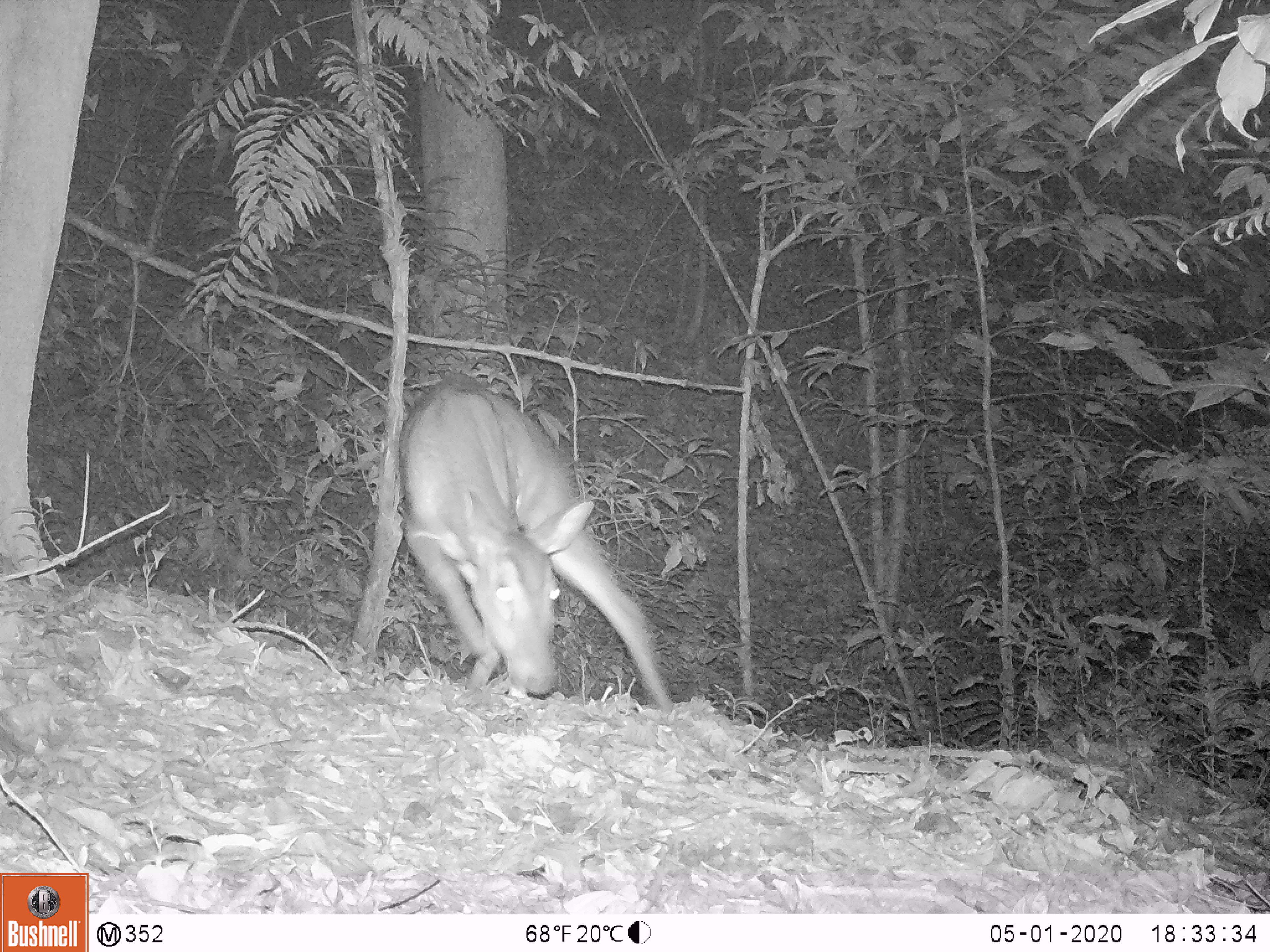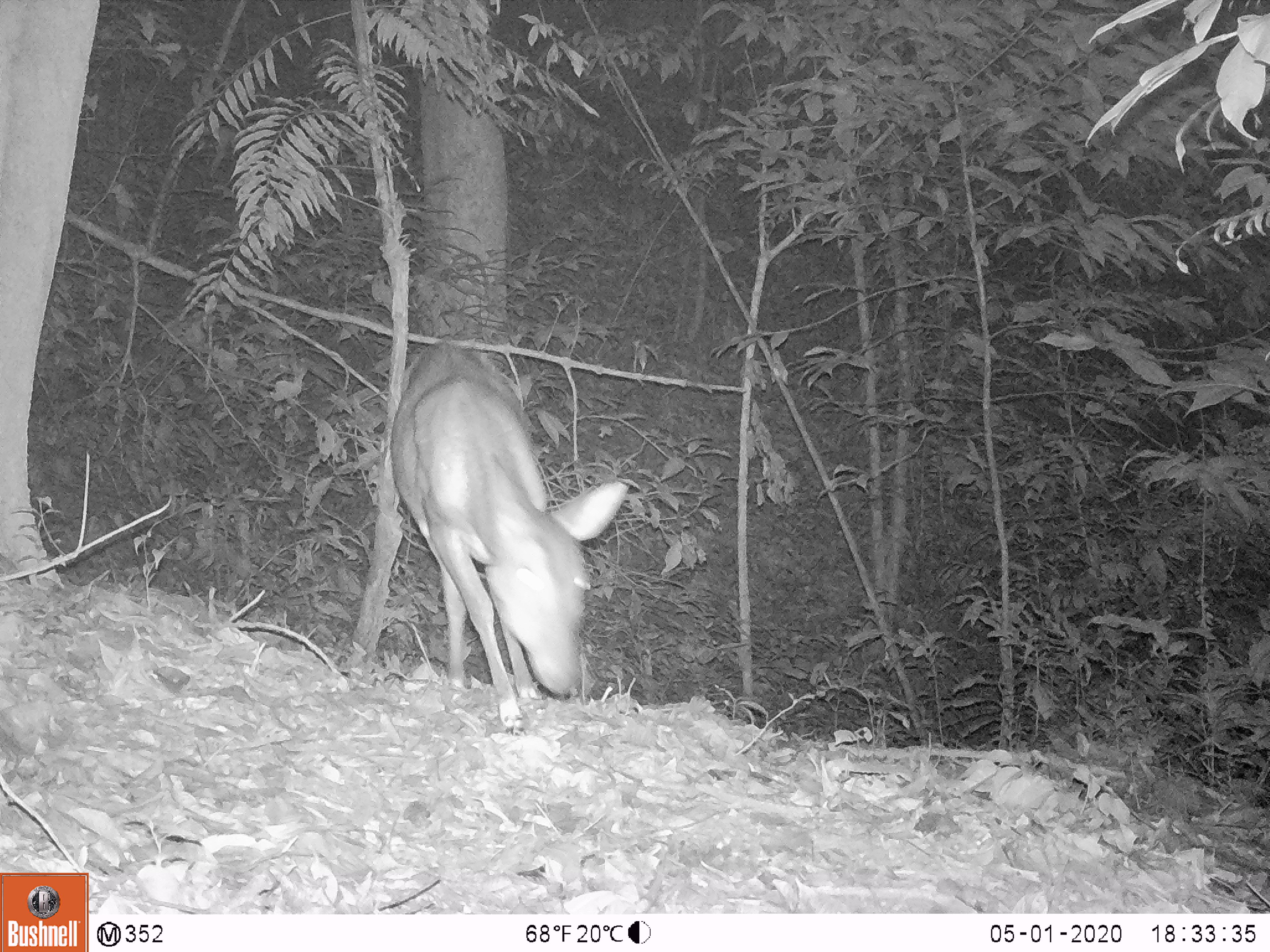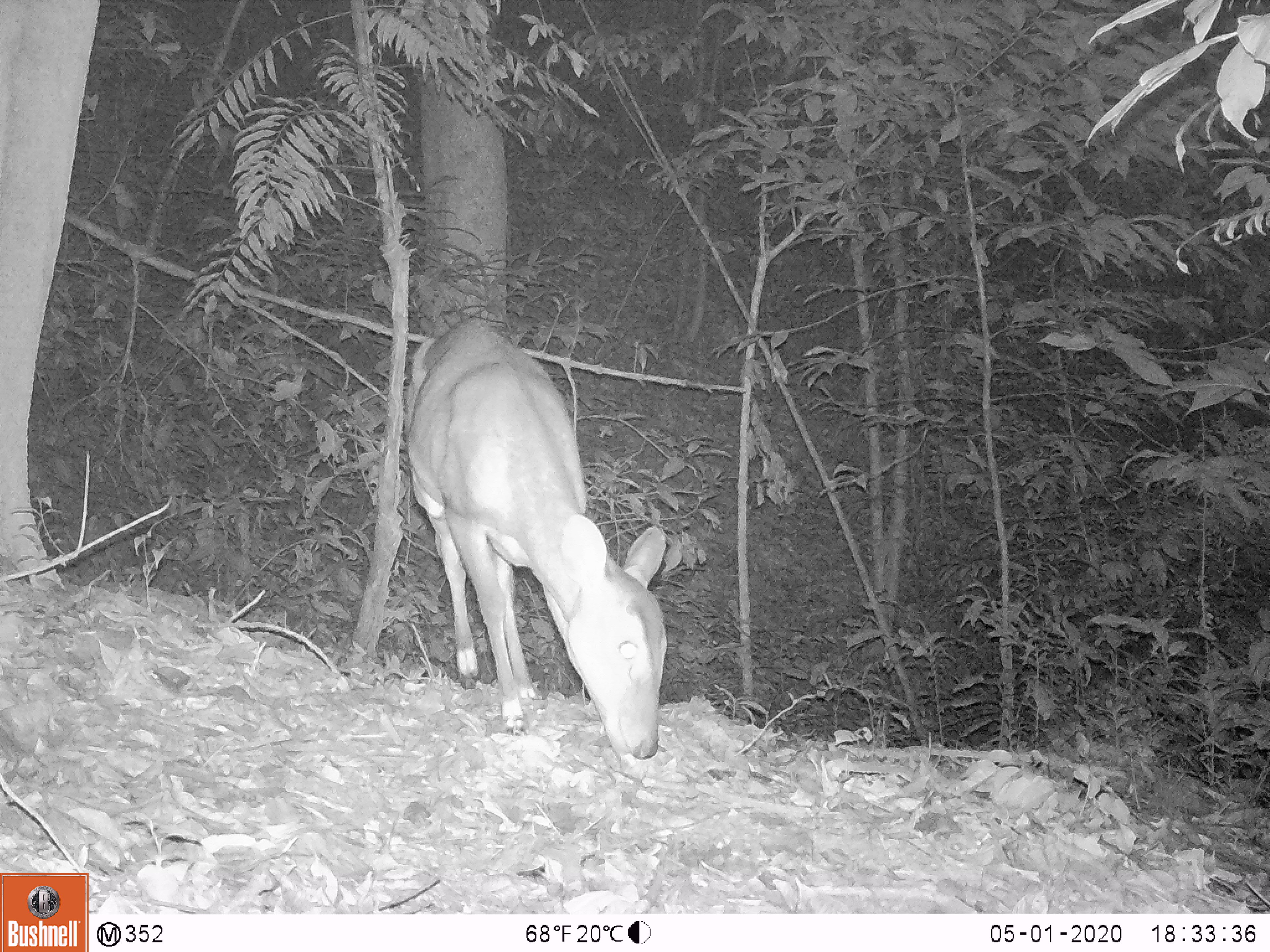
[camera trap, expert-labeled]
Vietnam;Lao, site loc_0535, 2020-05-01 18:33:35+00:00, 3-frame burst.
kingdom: Animalia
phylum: Chordata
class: Mammalia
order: Artiodactyla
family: Cervidae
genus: Muntiacus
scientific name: Muntiacus vuquangensis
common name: large-antlered muntjac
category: large antlered muntjac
Large antlered muntjac (large-antlered muntjac) (Muntiacus vuquangensis). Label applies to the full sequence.